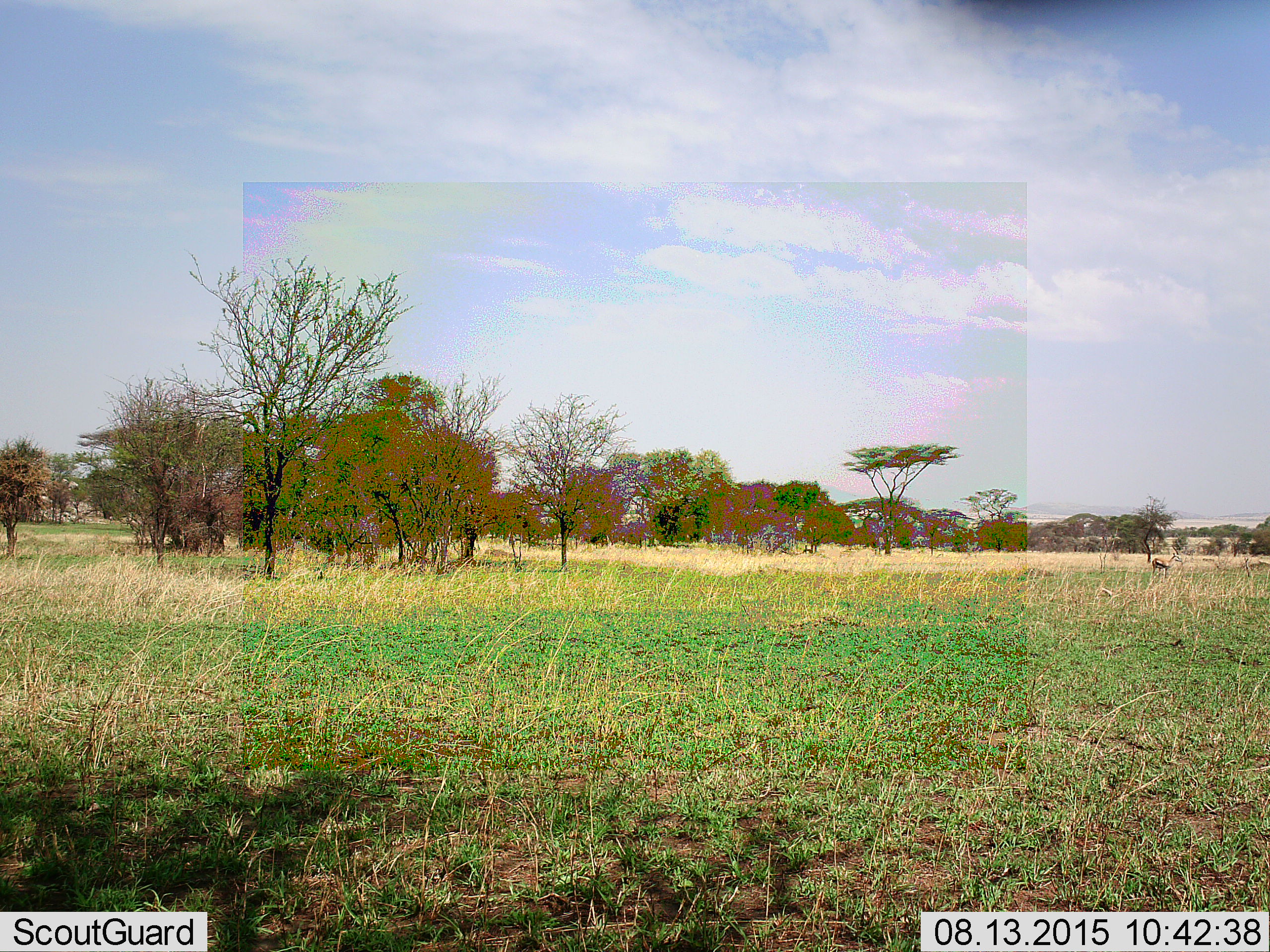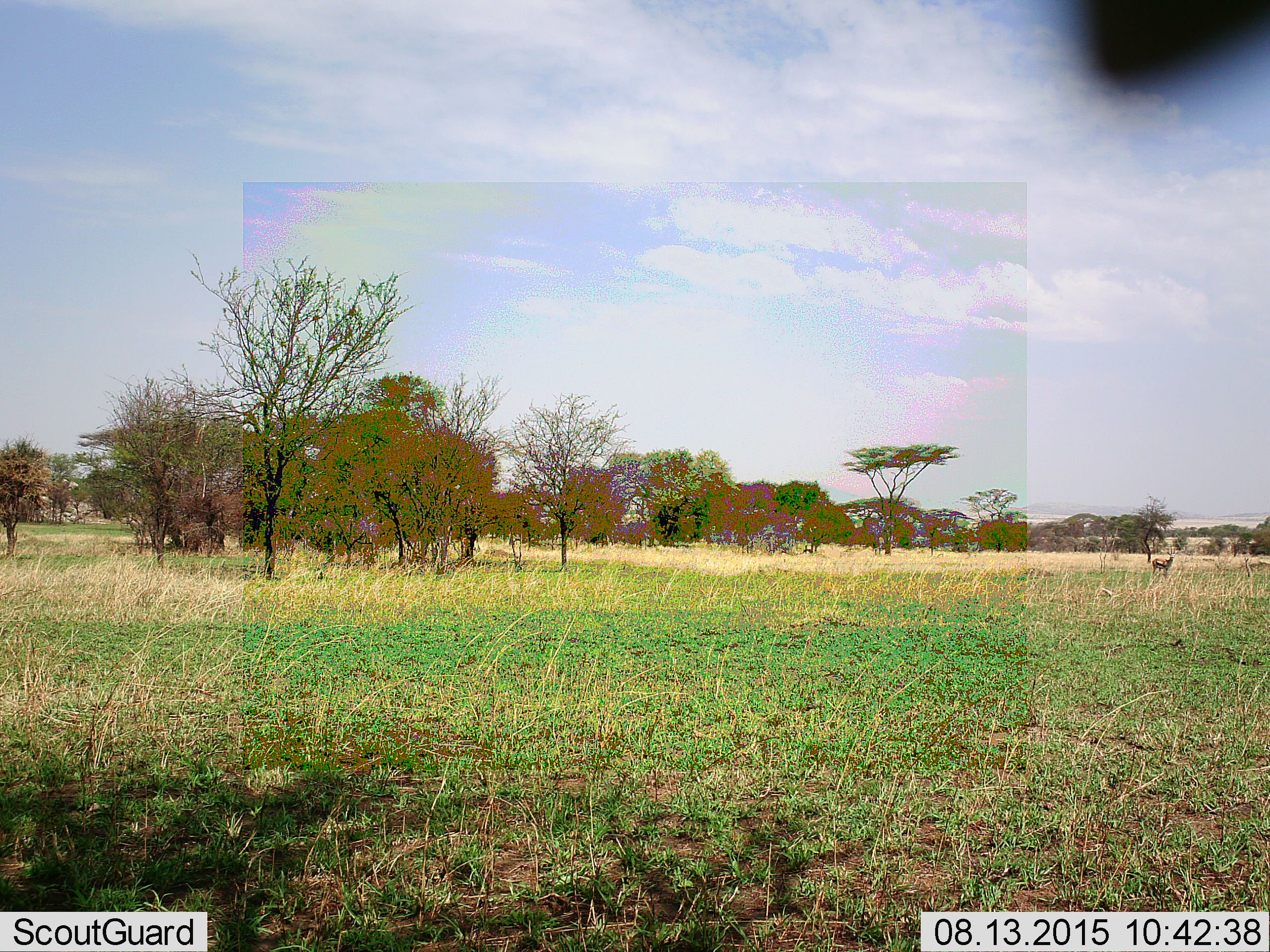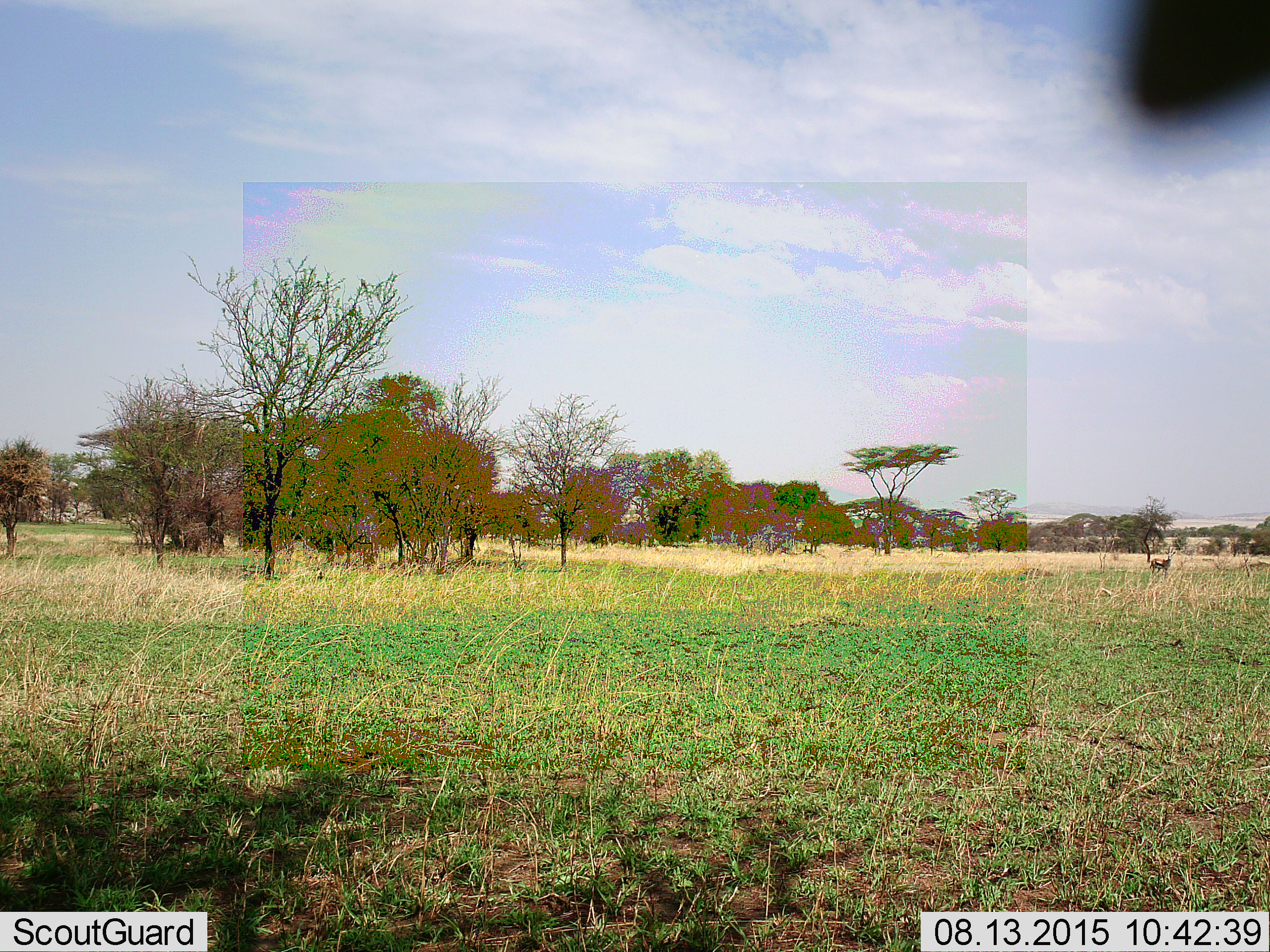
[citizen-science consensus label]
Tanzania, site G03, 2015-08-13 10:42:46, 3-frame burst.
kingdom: Animalia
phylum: Chordata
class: Mammalia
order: Artiodactyla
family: Bovidae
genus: Eudorcas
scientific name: Eudorcas thomsonii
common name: thomson's gazelle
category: gazellethomsons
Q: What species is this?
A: Gazellethomsons (thomson's gazelle) (Eudorcas thomsonii).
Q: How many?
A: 1.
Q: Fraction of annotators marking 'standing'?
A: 89%.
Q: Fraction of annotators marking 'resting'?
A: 0%.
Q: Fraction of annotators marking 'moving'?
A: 22%.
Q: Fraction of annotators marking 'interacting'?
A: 0%.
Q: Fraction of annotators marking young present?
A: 0%.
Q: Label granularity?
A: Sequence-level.